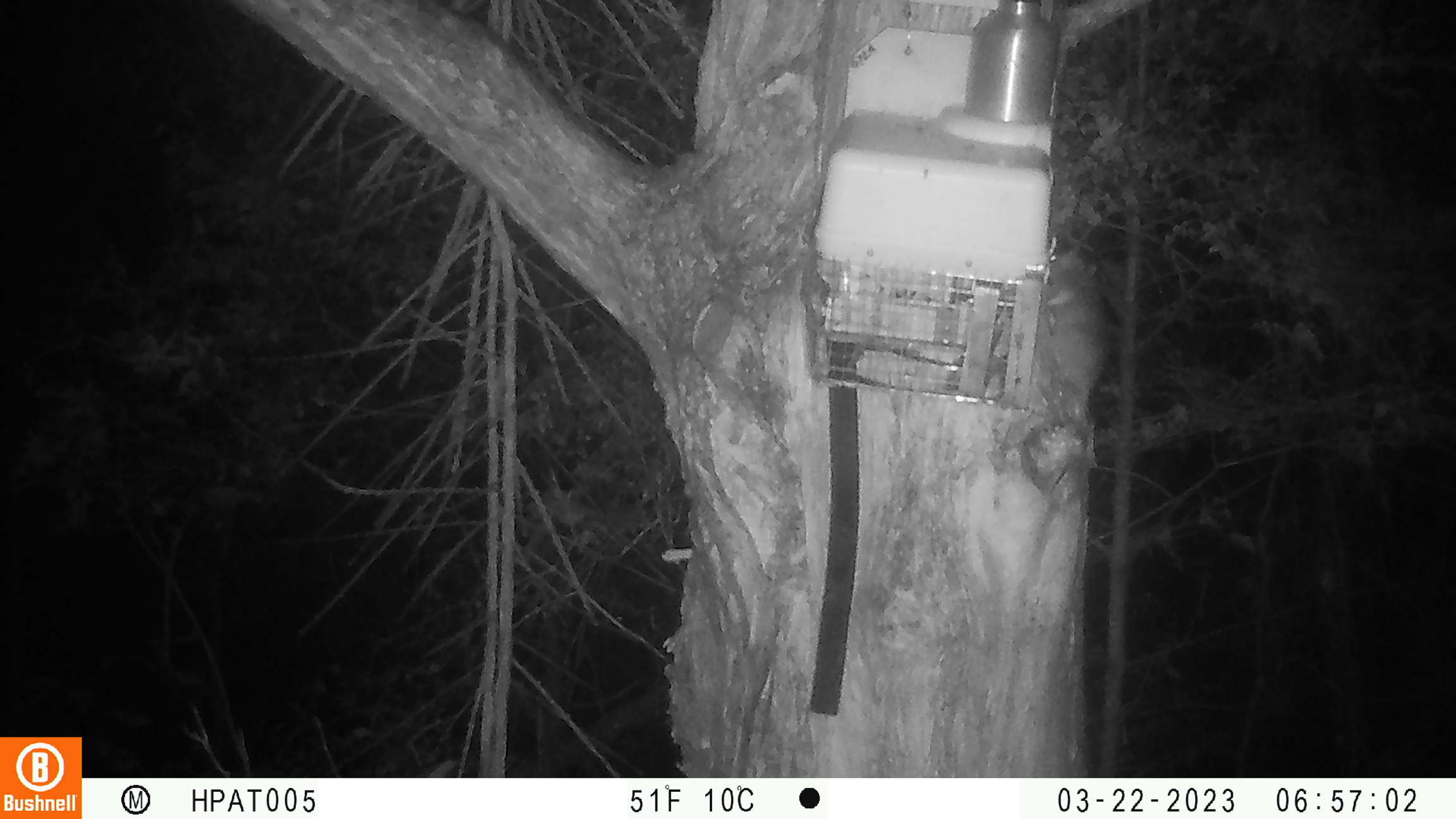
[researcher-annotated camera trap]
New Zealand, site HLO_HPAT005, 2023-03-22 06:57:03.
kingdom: Animalia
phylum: Chordata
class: Mammalia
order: Rodentia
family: Muridae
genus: Rattus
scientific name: Rattus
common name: rat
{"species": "rat (Rattus)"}